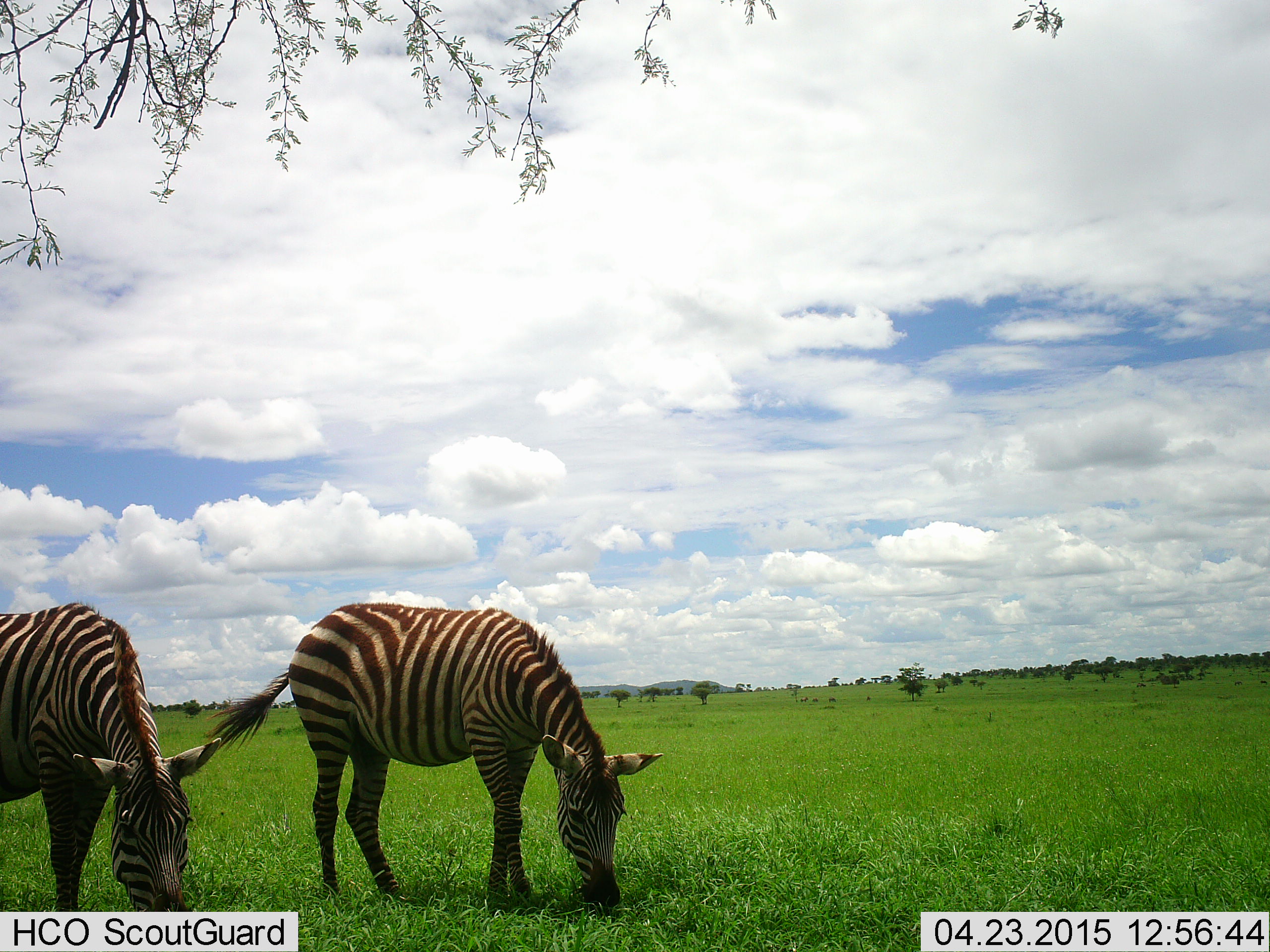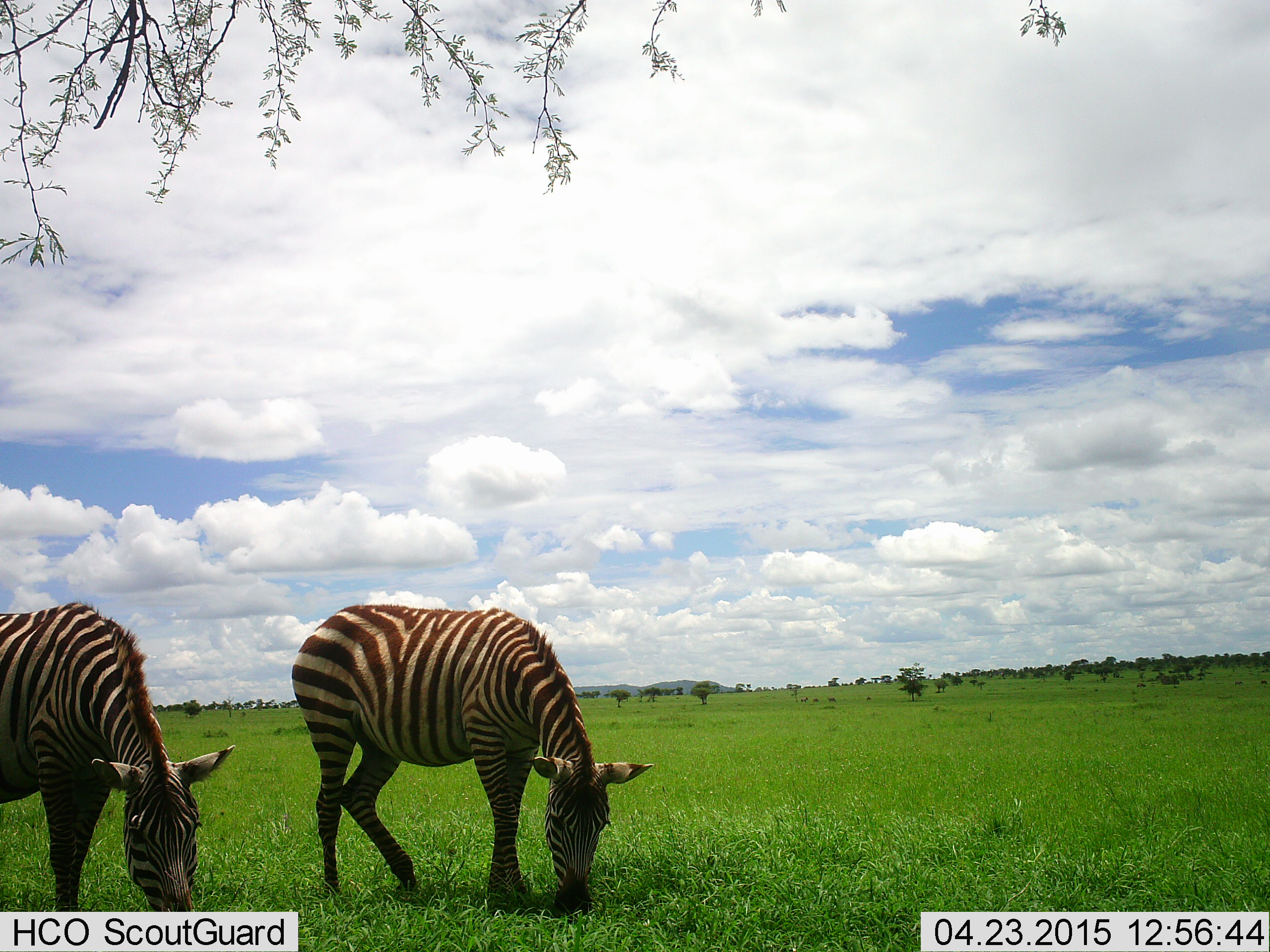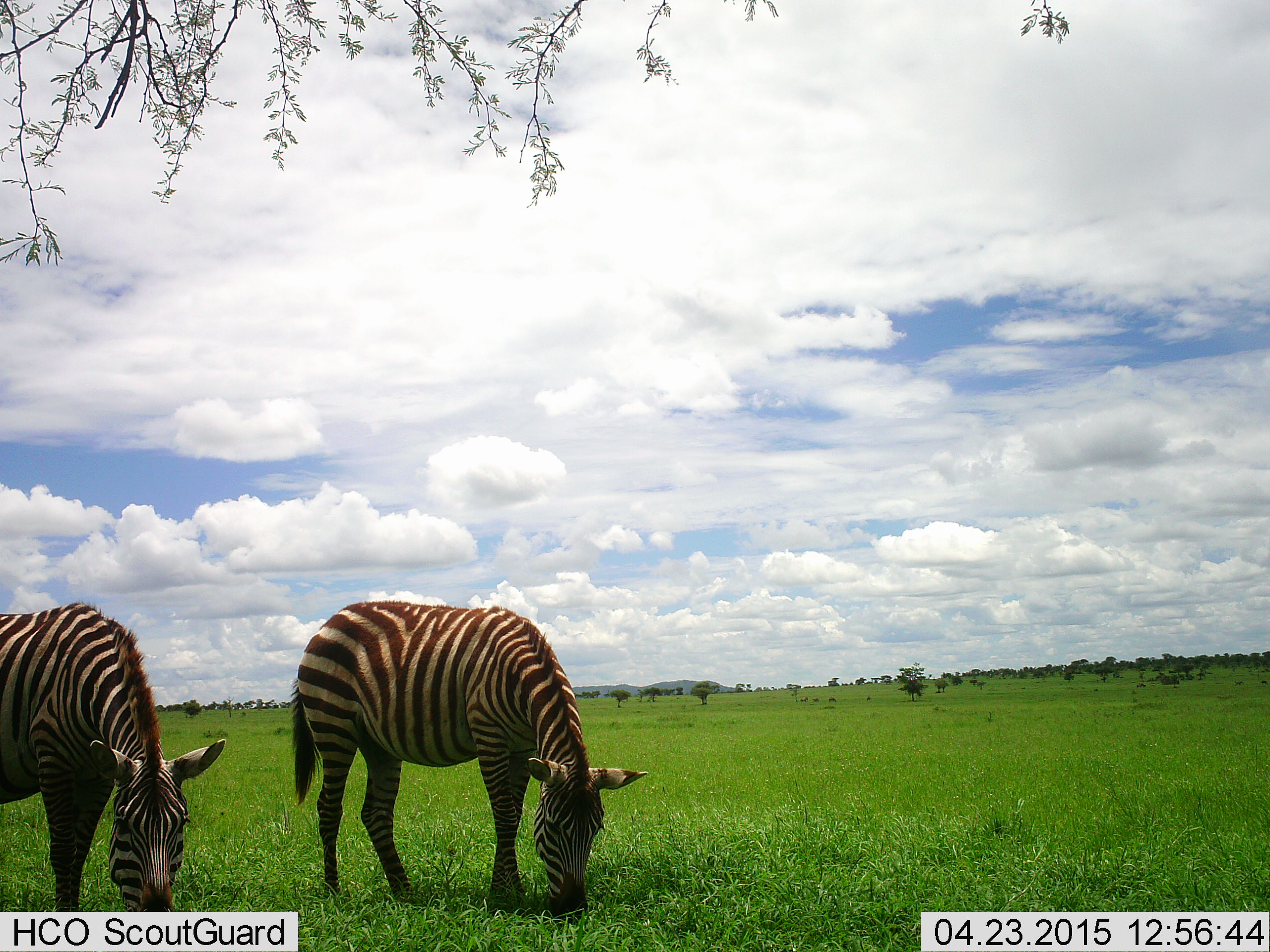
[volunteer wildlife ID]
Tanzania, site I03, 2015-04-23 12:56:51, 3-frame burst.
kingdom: Animalia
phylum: Chordata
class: Mammalia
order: Perissodactyla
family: Equidae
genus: Equus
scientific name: Equus quagga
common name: plains zebra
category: zebra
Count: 2.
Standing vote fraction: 20%.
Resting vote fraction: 0%.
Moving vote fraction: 0%.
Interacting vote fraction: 0%.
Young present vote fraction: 0%.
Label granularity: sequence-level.